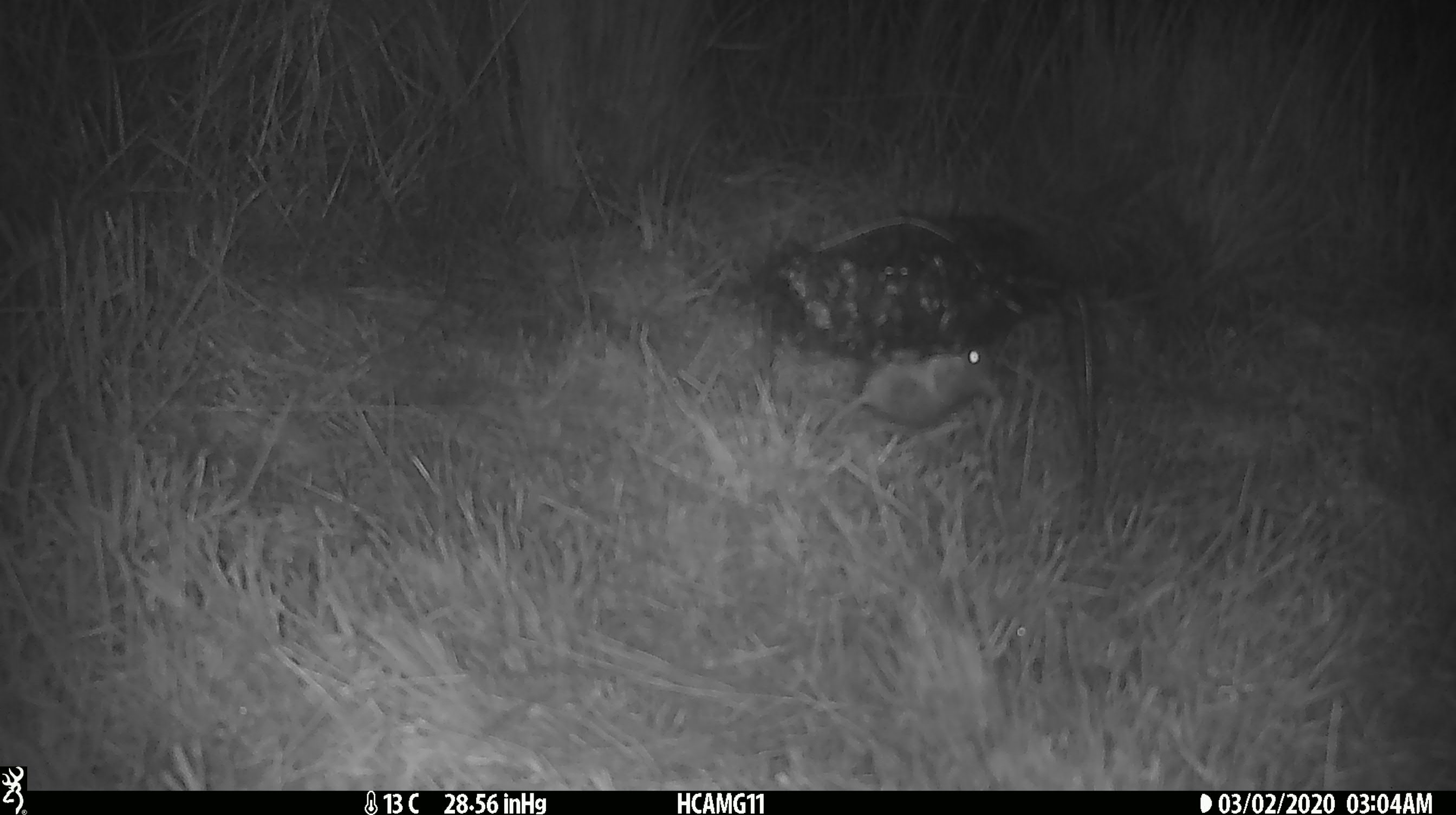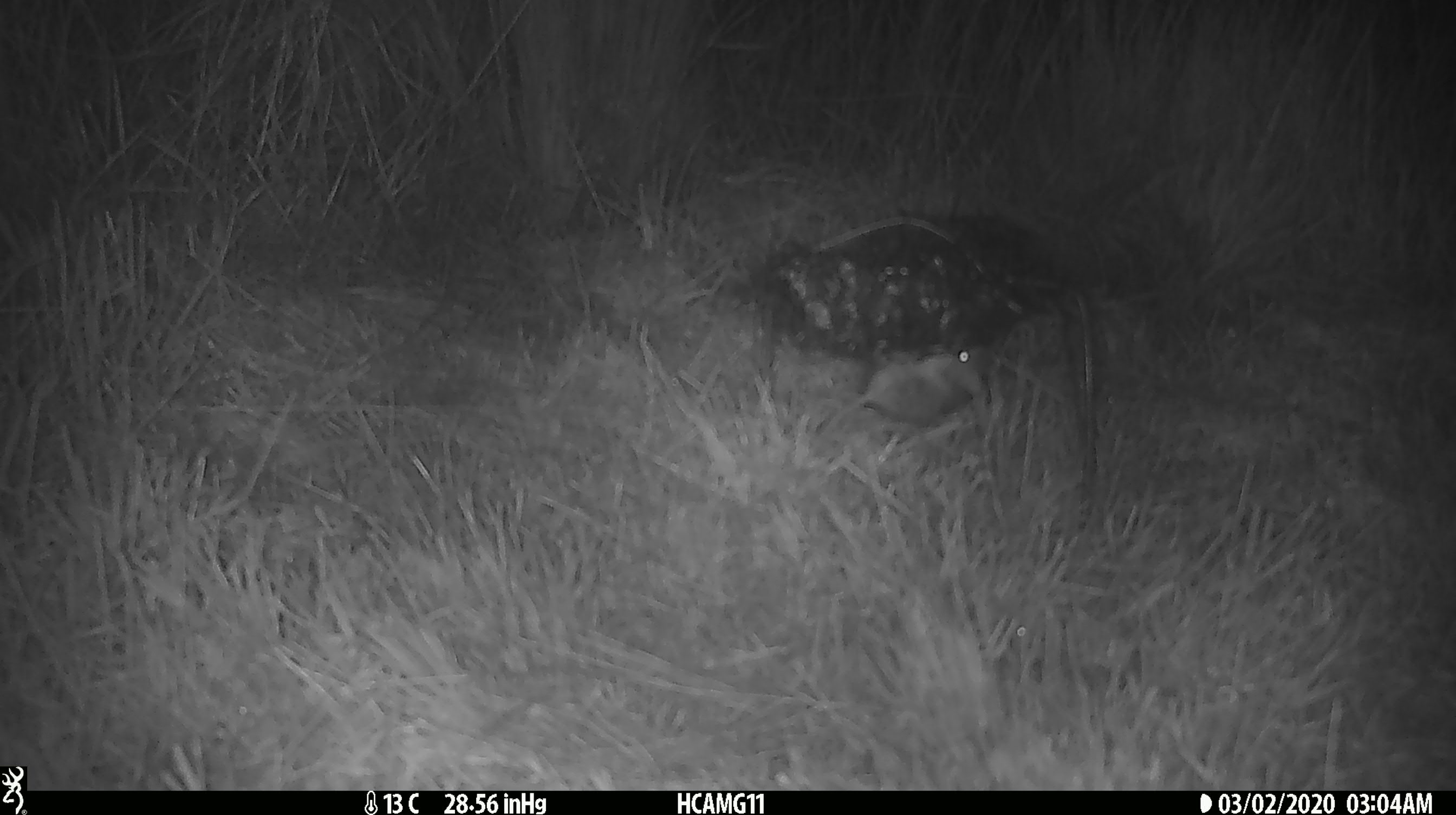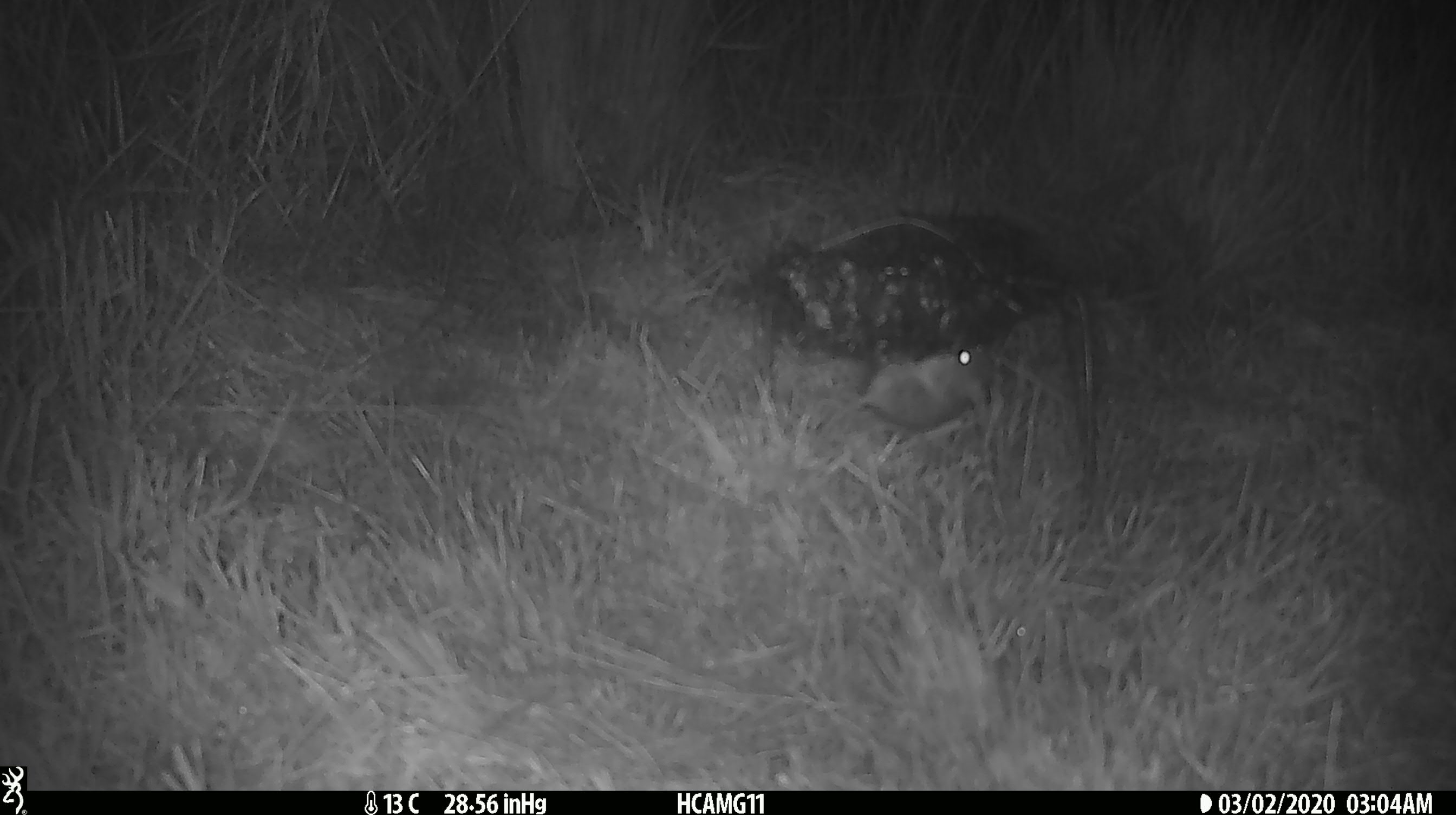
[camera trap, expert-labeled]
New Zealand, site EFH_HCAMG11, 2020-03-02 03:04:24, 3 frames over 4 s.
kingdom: Animalia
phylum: Chordata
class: Mammalia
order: Rodentia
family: Muridae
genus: Mus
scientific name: Mus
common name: mouse